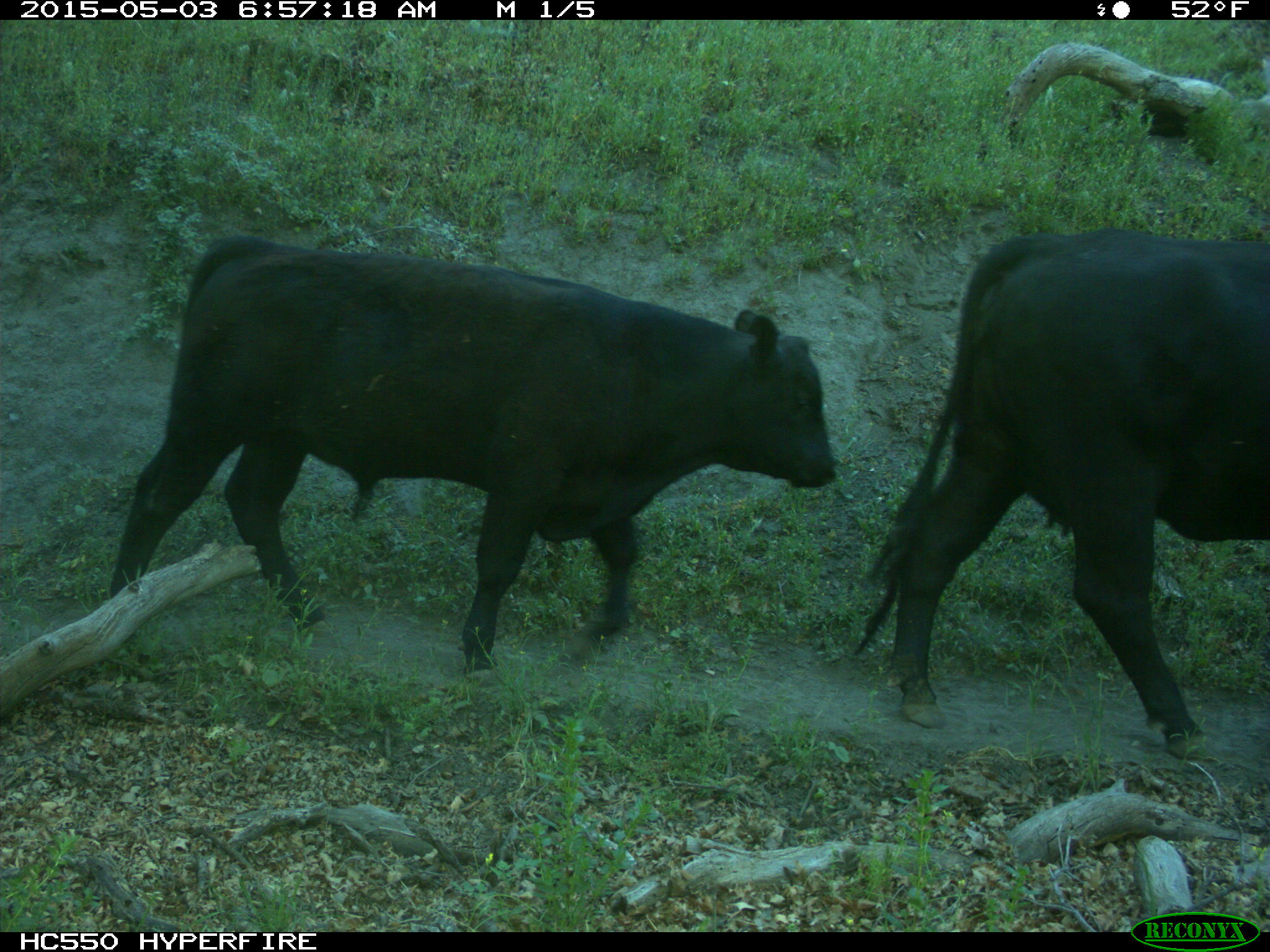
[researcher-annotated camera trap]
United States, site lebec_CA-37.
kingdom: Animalia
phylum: Chordata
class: Mammalia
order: Artiodactyla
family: Bovidae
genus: Bos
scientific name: Bos taurus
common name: domestic cow